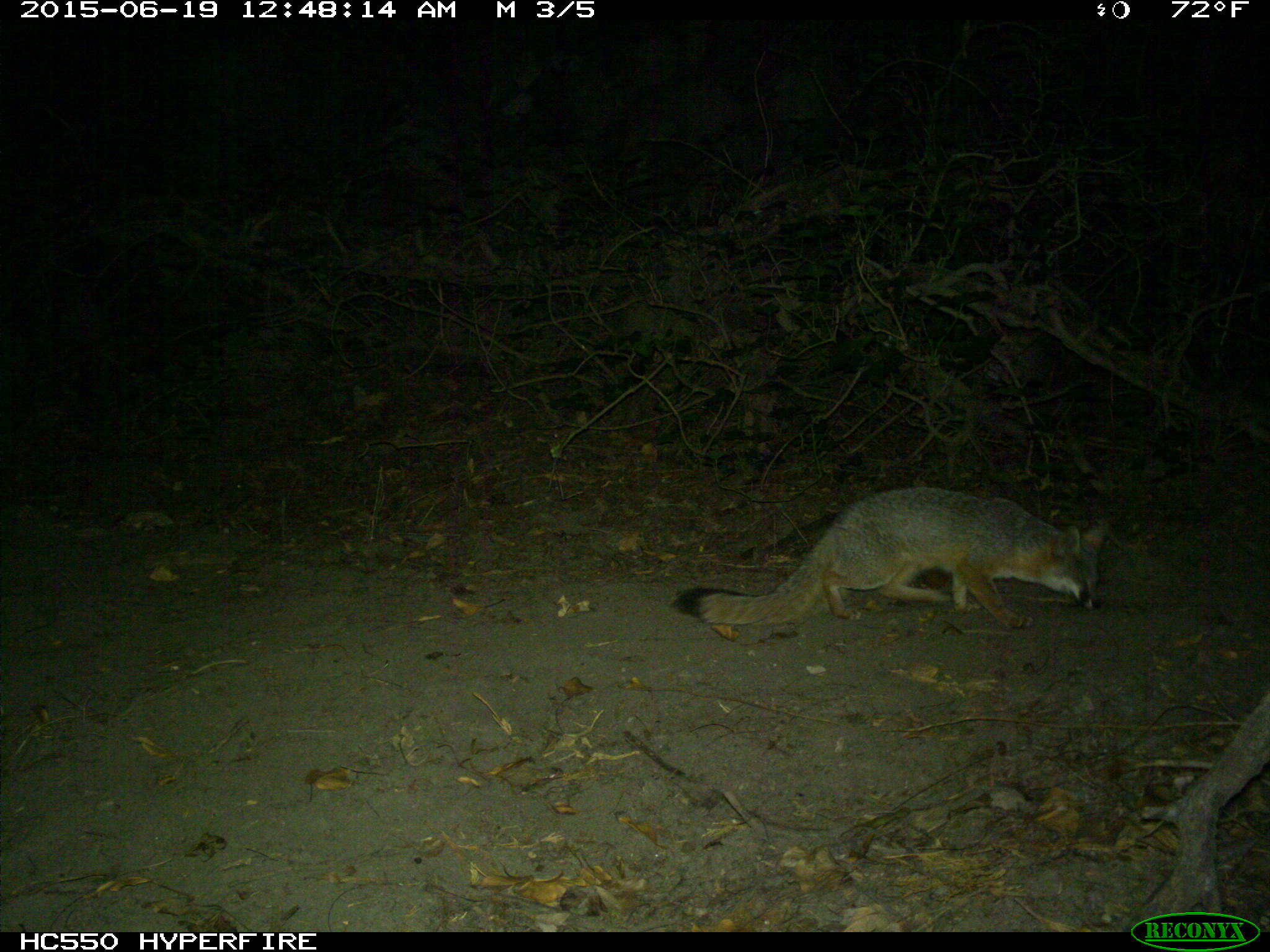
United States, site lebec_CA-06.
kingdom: Animalia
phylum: Chordata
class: Mammalia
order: Carnivora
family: Canidae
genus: Urocyon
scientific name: Urocyon cinereoargenteus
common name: gray fox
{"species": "Urocyon cinereoargenteus (gray fox)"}